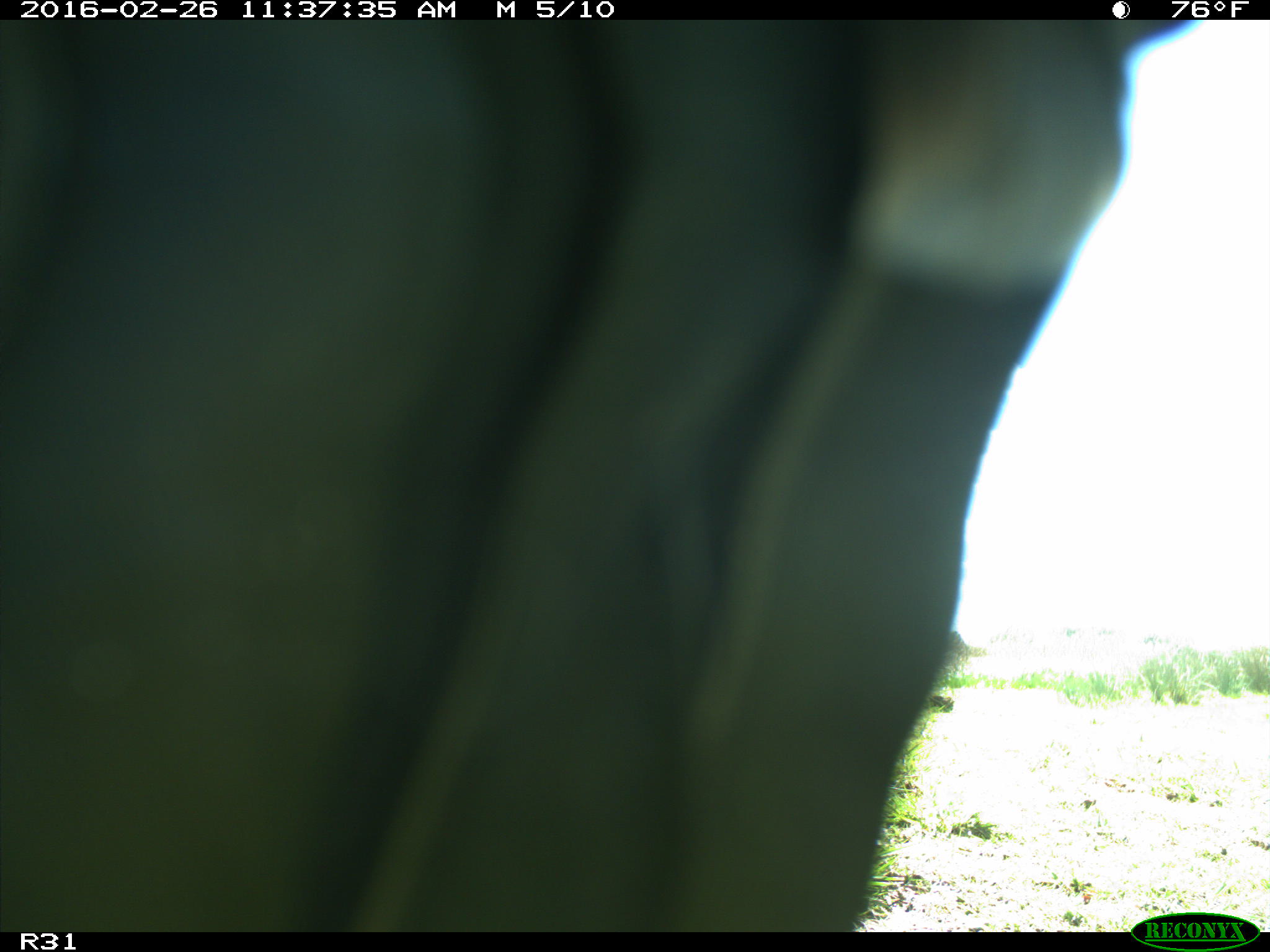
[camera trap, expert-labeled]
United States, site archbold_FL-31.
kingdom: Animalia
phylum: Chordata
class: Aves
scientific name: Aves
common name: birds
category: unidentified bird